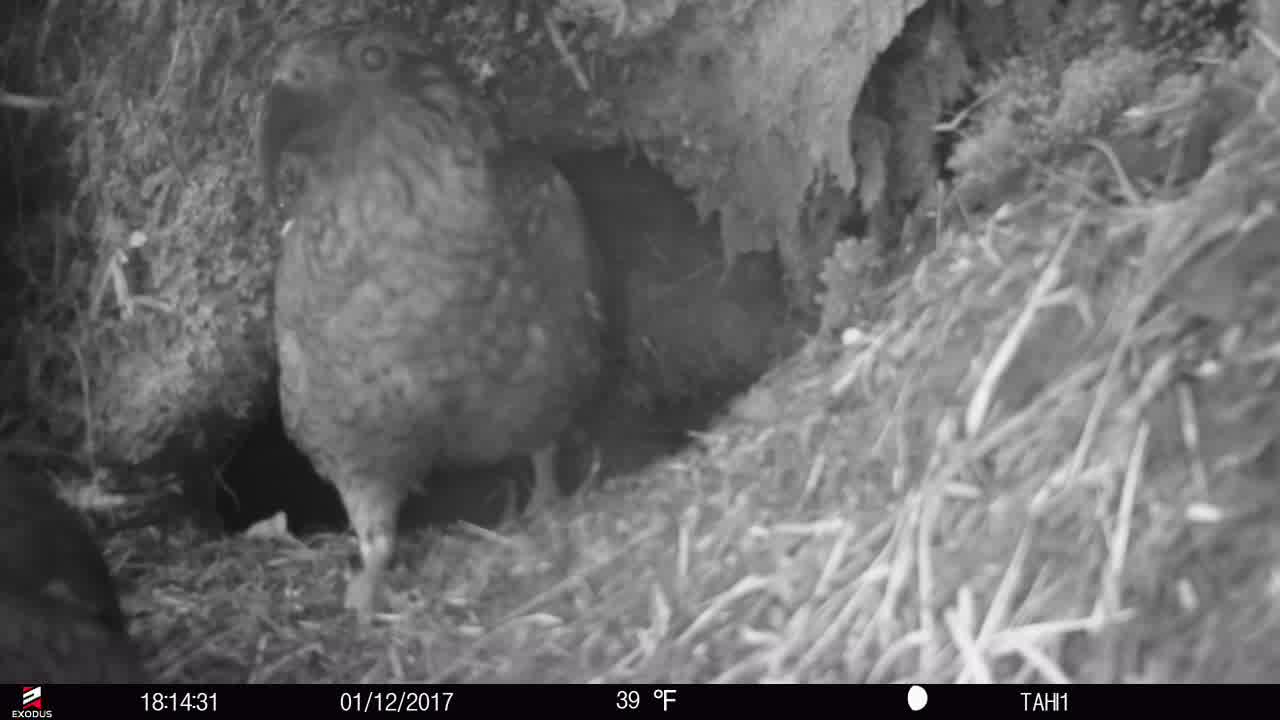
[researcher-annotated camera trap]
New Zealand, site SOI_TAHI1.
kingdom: Animalia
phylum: Chordata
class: Aves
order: Psittaciformes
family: Strigopidae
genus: Nestor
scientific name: Nestor notabilis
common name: kea